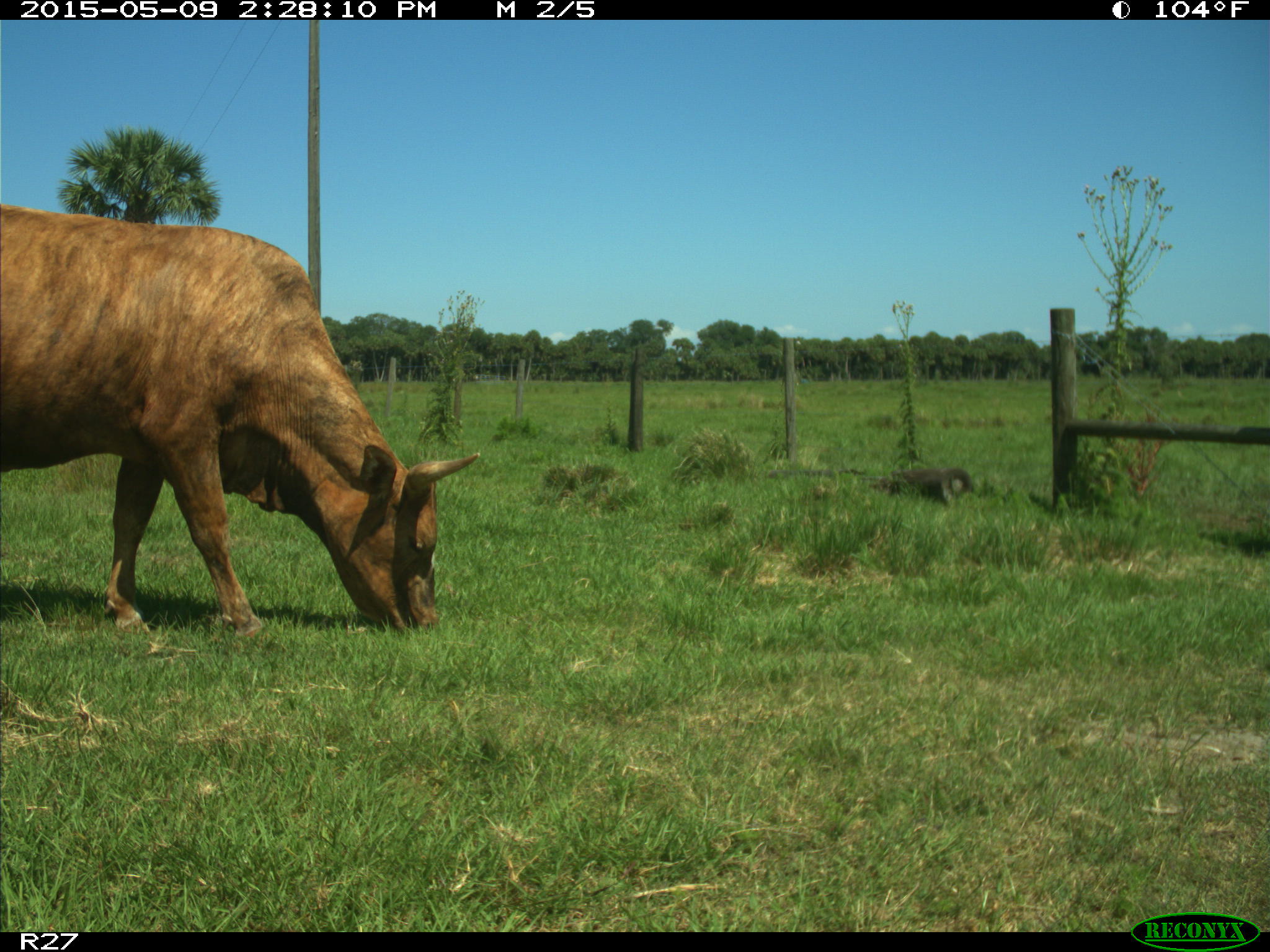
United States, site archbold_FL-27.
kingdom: Animalia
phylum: Chordata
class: Mammalia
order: Artiodactyla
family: Bovidae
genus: Bos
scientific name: Bos taurus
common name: domestic cow